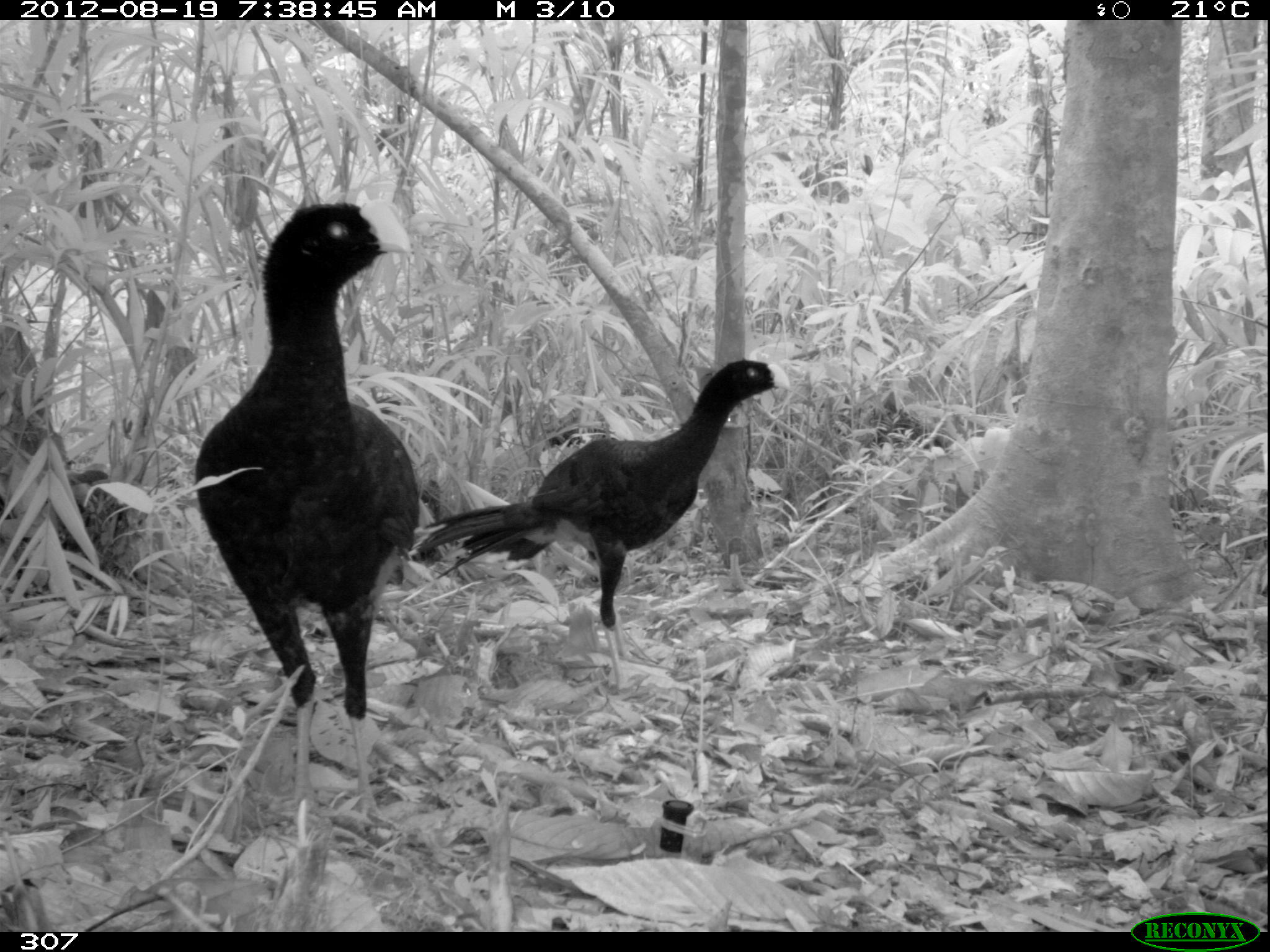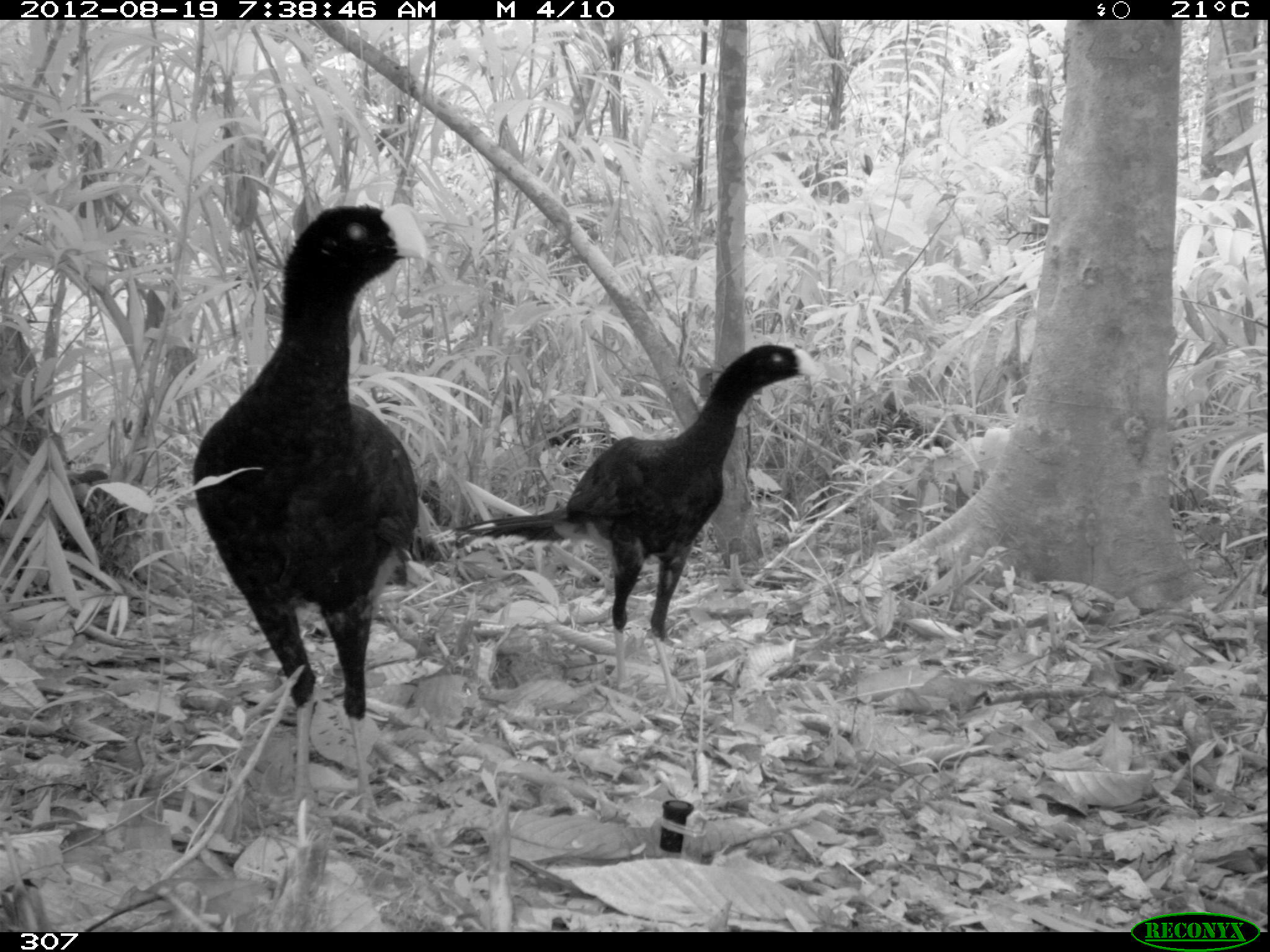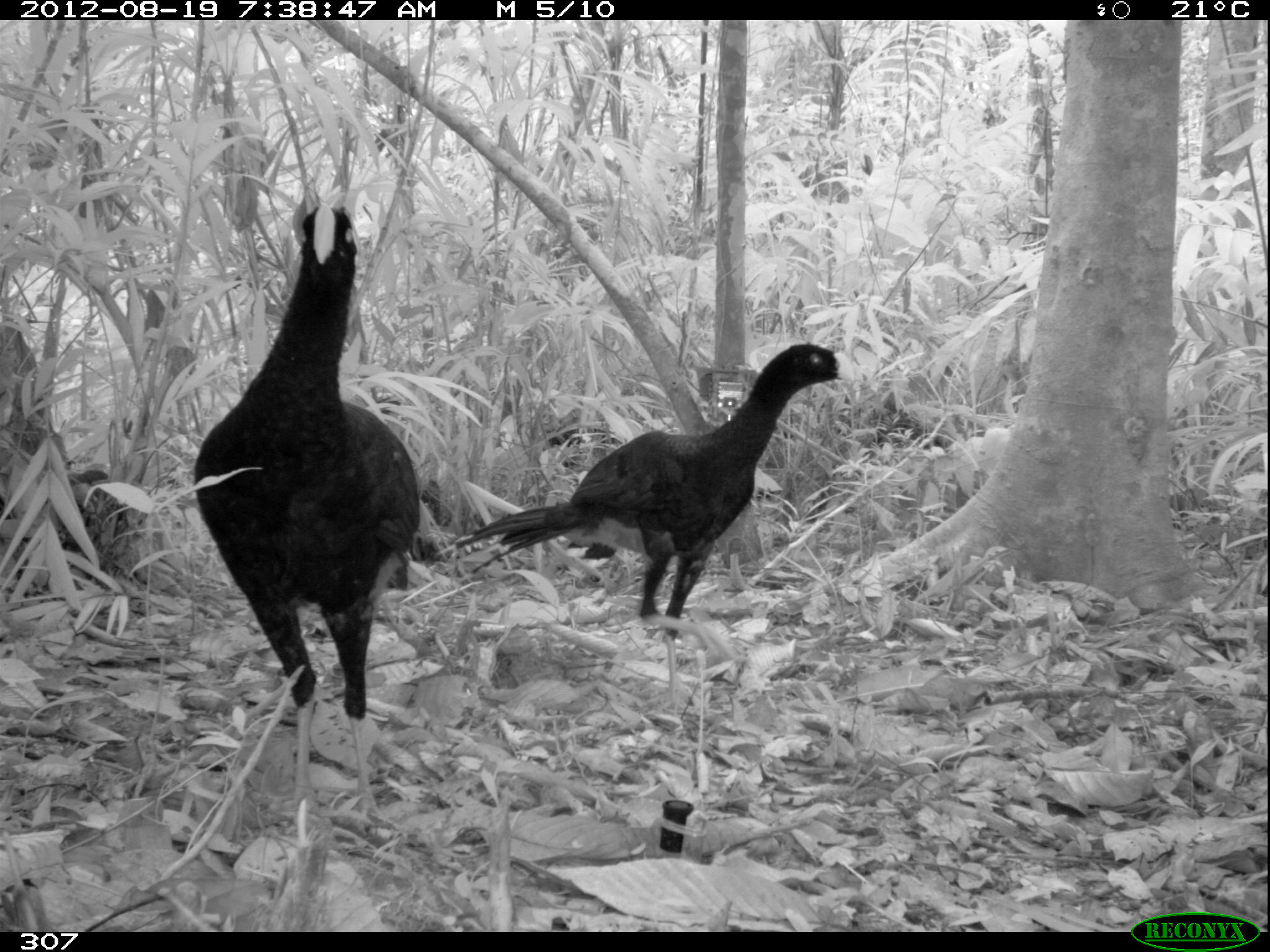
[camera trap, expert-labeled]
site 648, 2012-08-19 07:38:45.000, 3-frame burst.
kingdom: Animalia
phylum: Chordata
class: Aves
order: Galliformes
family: Cracidae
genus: Mitu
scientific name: Mitu tuberosum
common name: razor-billed curassow